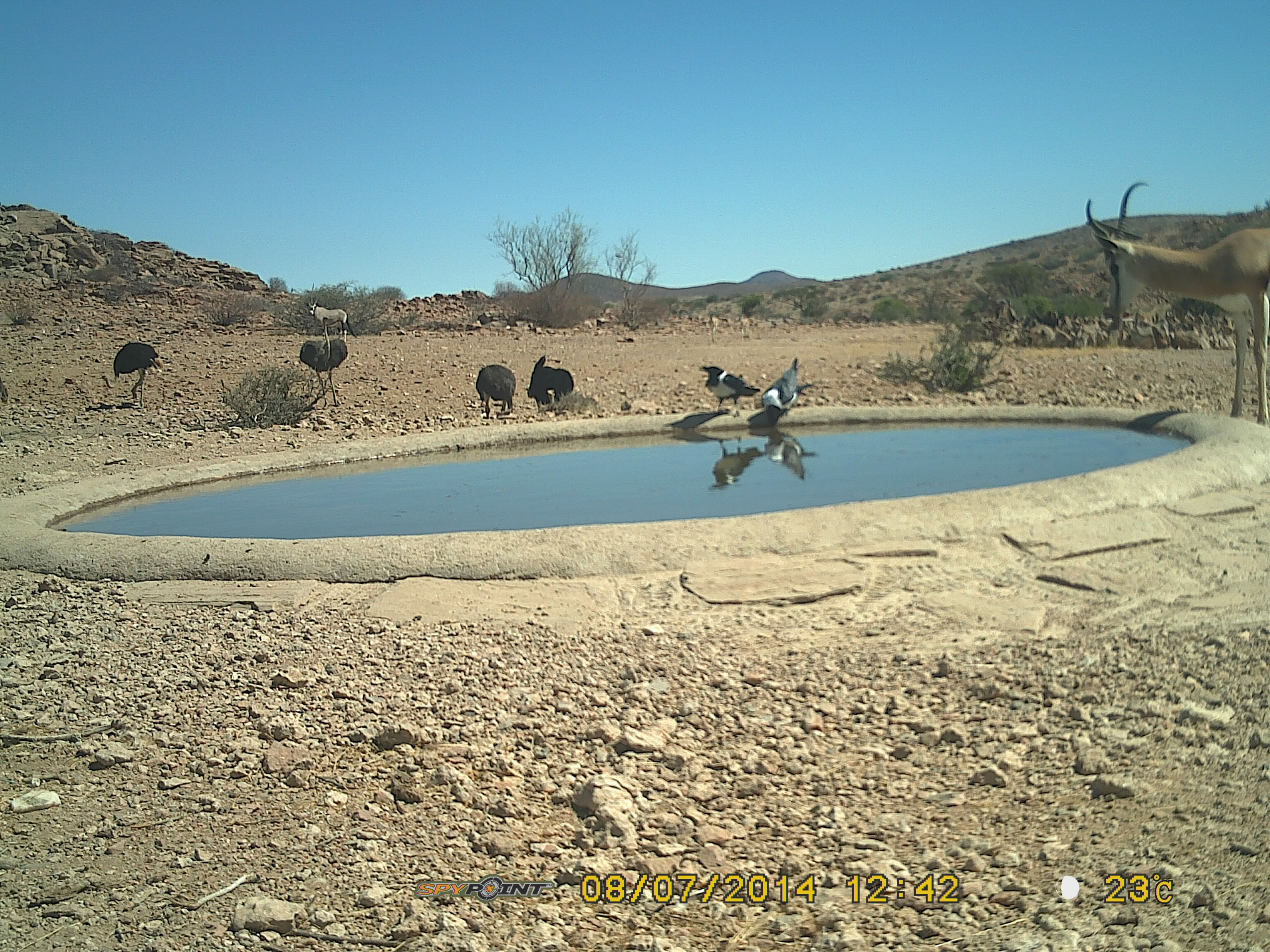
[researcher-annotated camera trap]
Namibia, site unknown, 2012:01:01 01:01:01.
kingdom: Animalia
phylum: Chordata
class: Mammalia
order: Artiodactyla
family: Bovidae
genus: Antidorcas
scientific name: Antidorcas marsupialis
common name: springbok